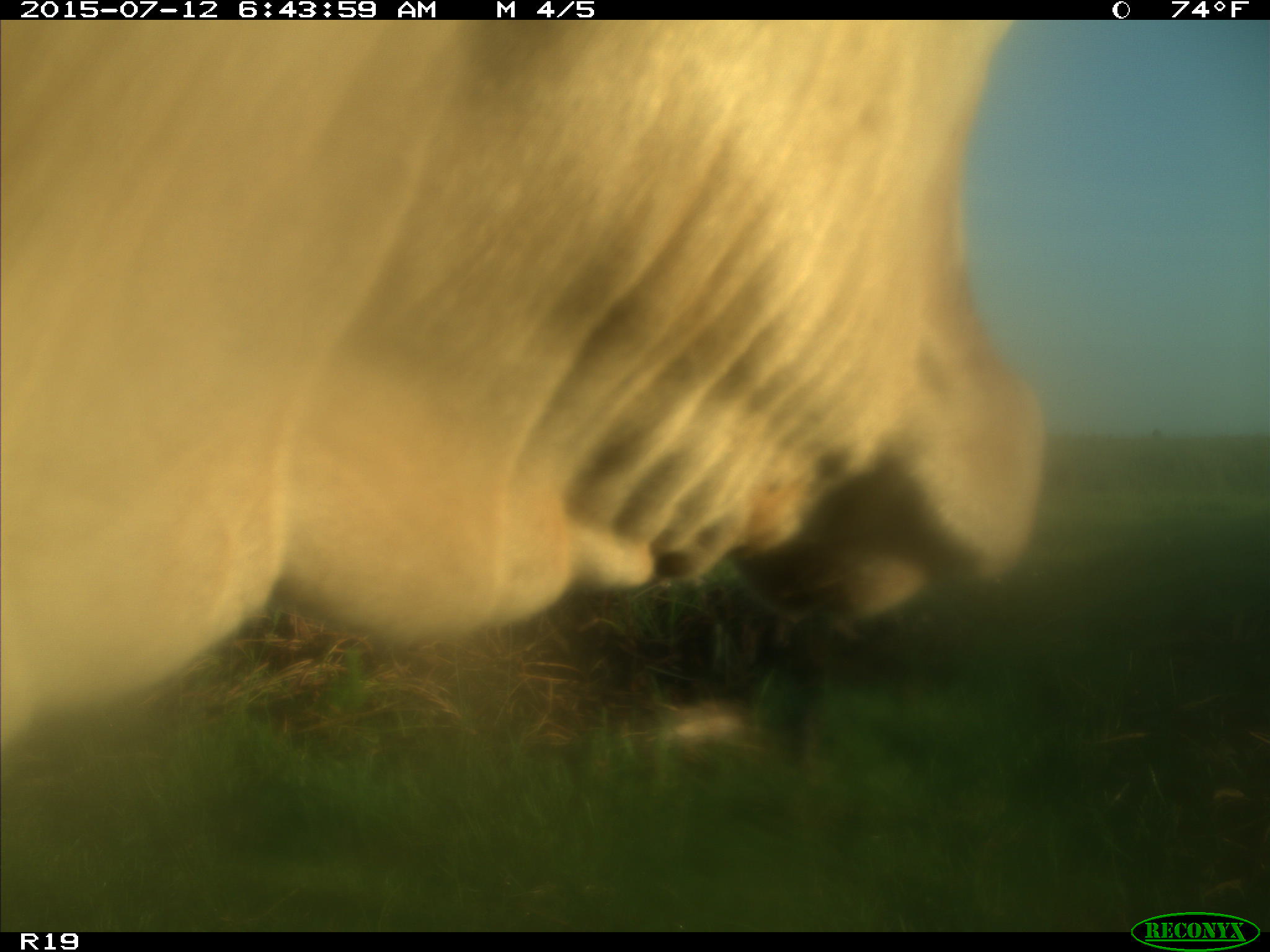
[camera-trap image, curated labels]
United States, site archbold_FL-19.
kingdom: Animalia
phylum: Chordata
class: Mammalia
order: Artiodactyla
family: Bovidae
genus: Bos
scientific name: Bos taurus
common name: domestic cow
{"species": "Bos taurus (domestic cow)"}